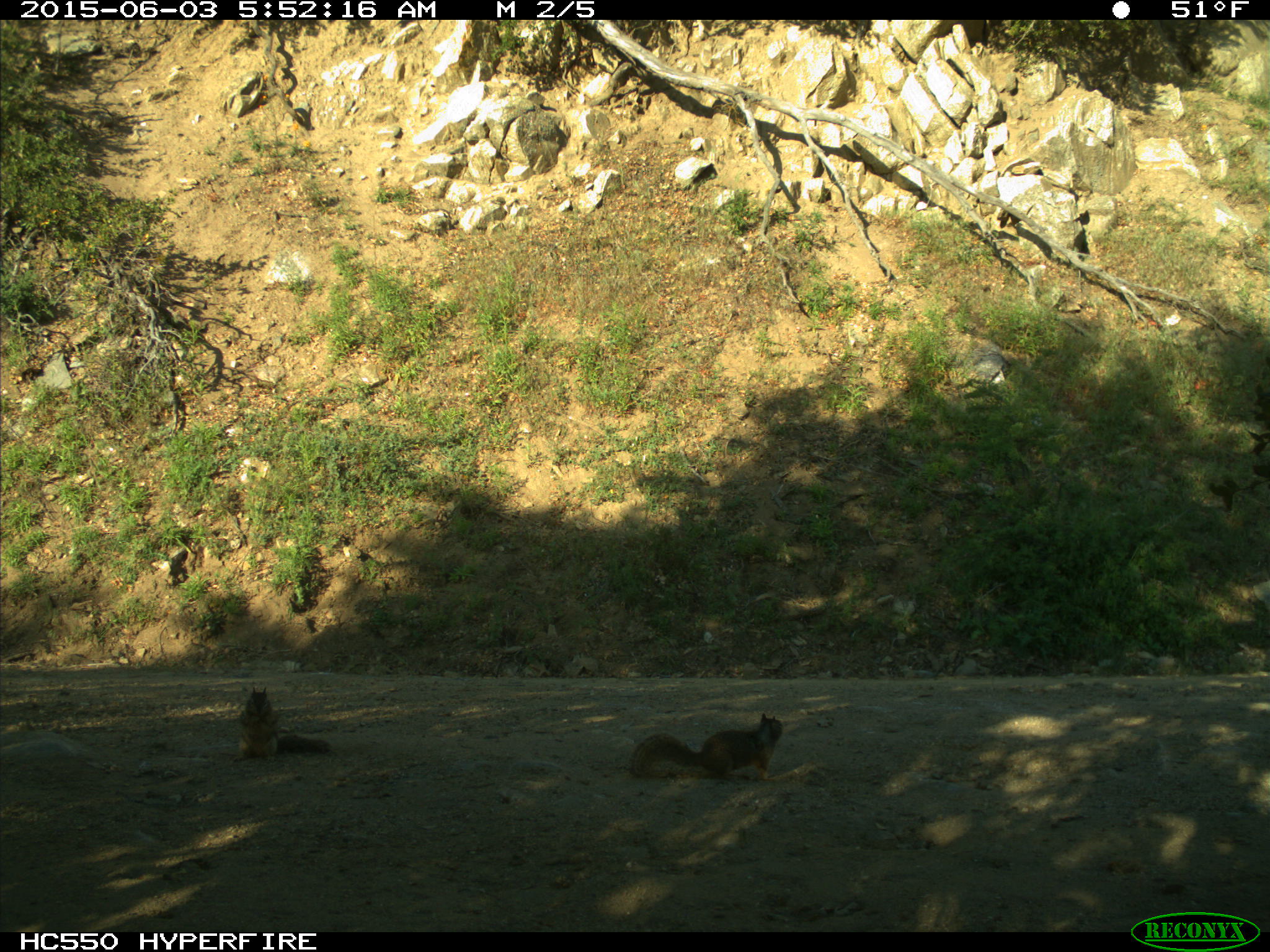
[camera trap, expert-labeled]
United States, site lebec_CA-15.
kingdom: Animalia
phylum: Chordata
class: Mammalia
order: Rodentia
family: Sciuridae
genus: Otospermophilus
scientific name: Otospermophilus beecheyi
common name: california ground squirrel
Otospermophilus beecheyi (california ground squirrel).